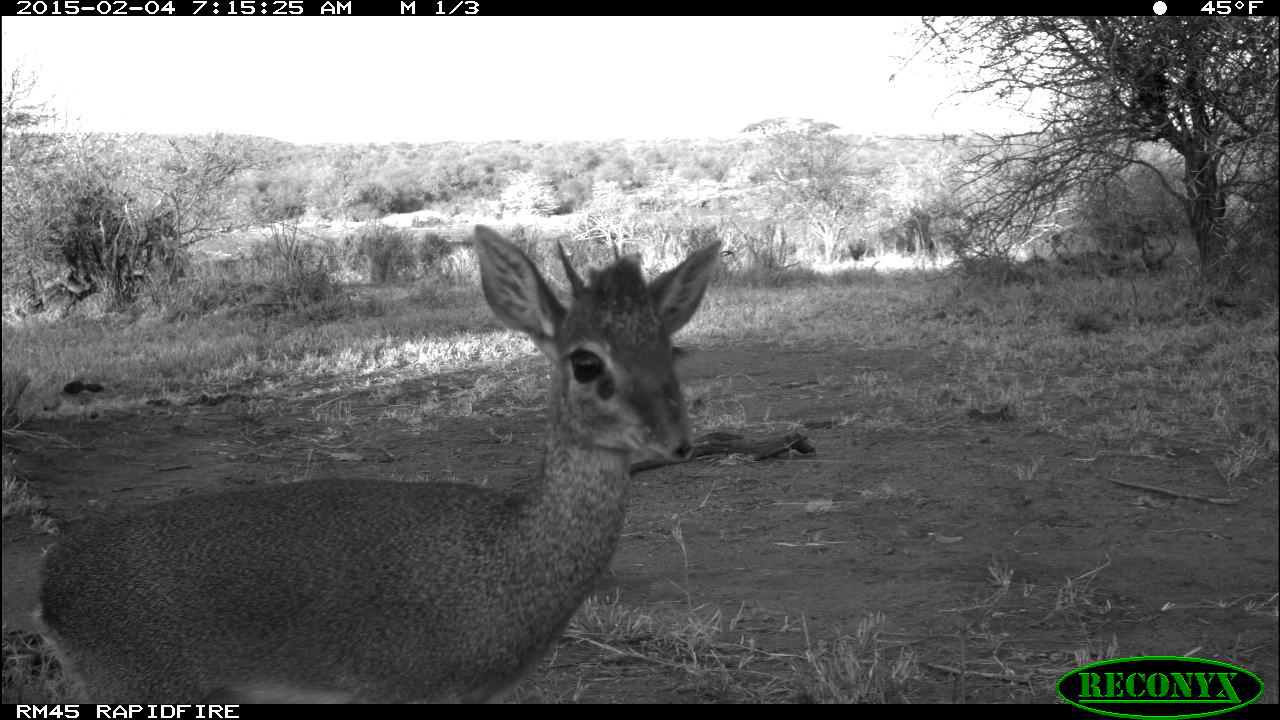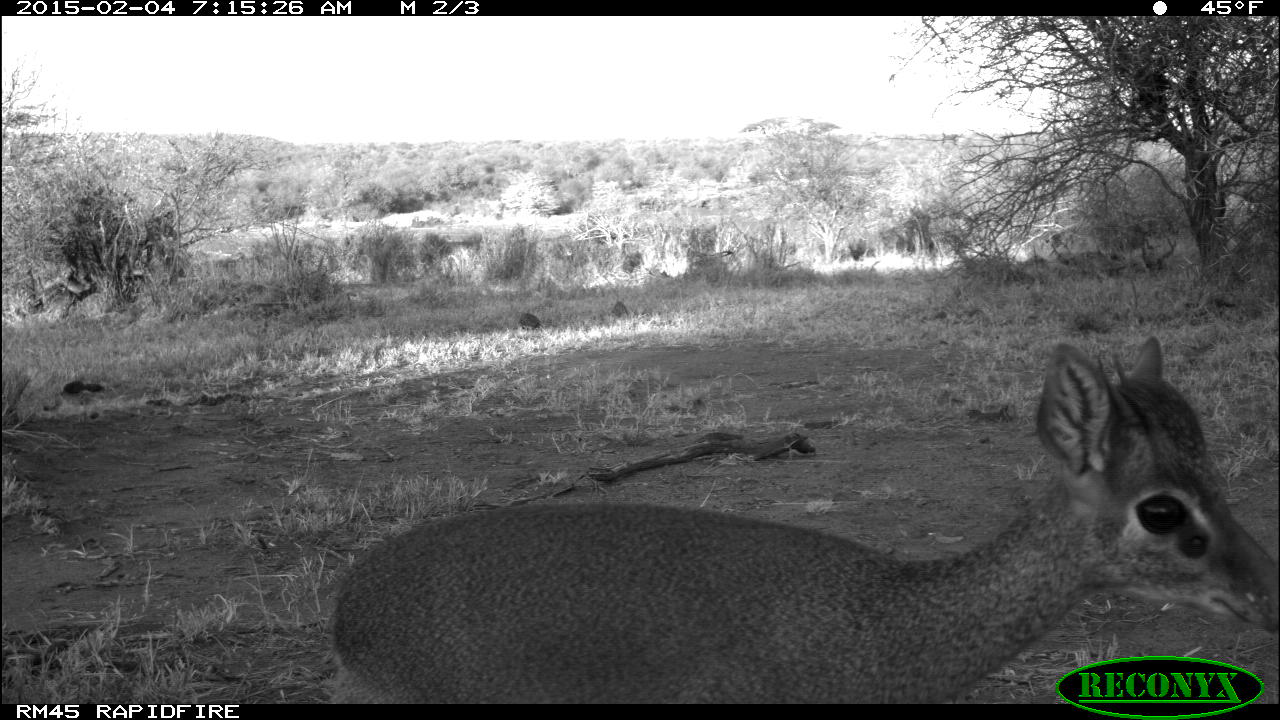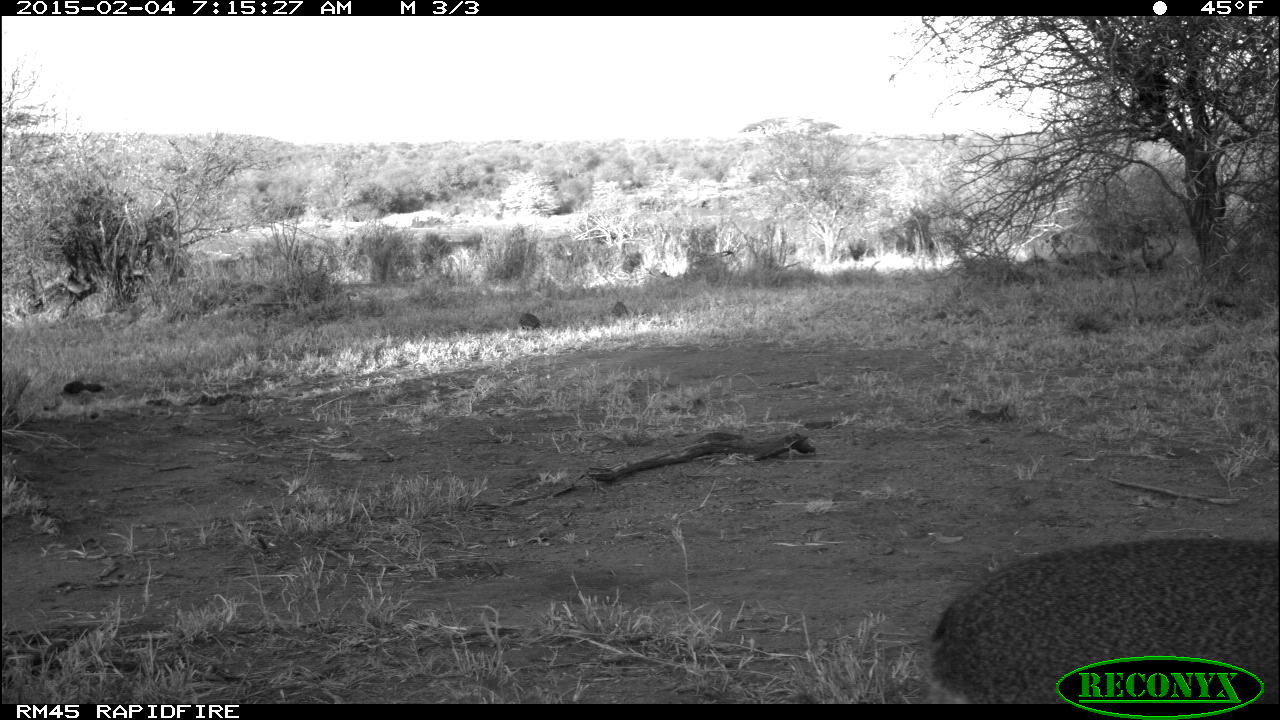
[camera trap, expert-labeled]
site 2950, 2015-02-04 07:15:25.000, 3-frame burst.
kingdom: Animalia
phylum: Chordata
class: Mammalia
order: Artiodactyla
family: Bovidae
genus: Madoqua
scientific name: Madoqua guentheri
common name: günther's dik-dik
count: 1